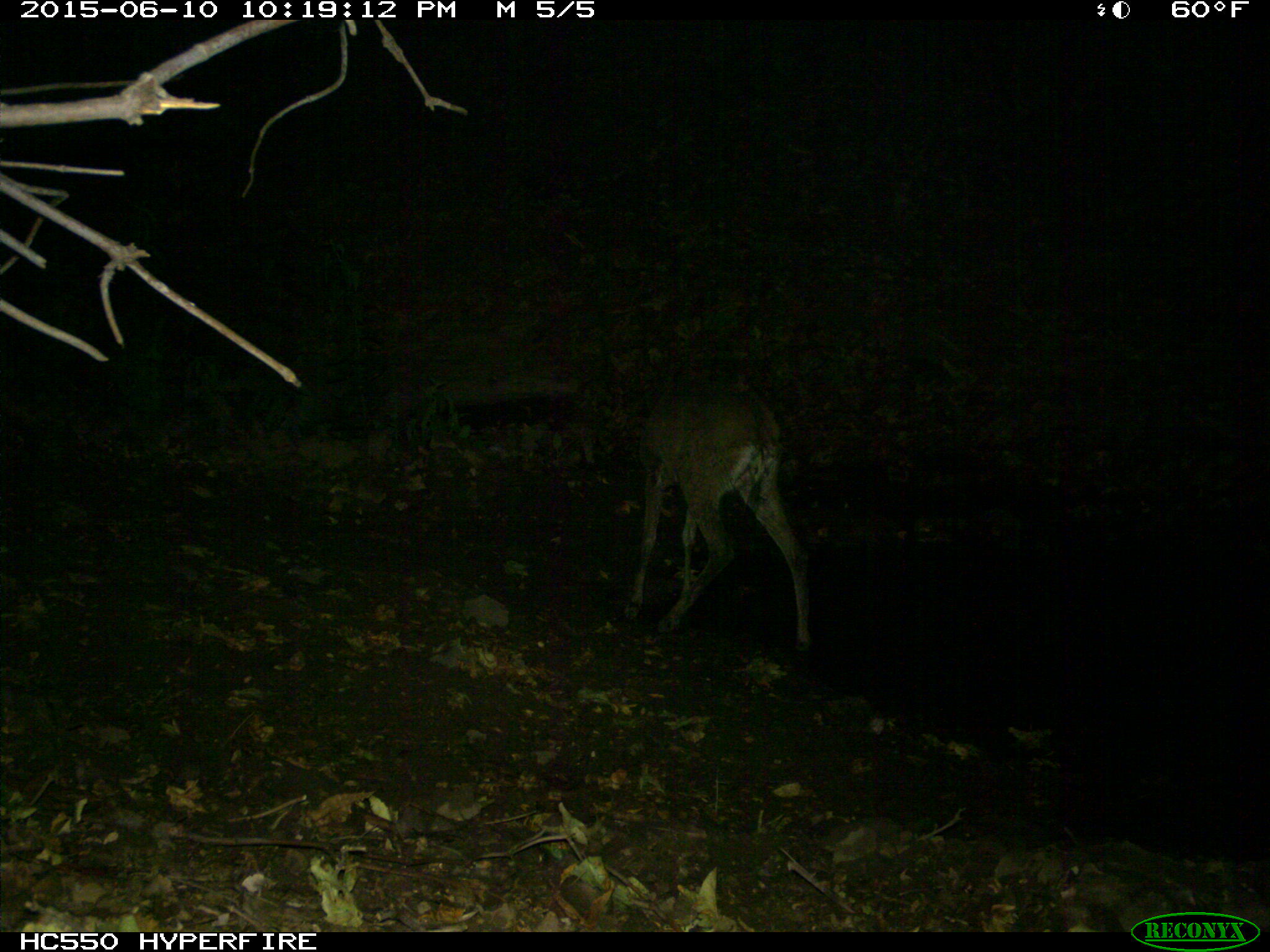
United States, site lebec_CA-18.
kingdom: Animalia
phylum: Chordata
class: Mammalia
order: Artiodactyla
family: Cervidae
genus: Odocoileus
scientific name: Odocoileus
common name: deer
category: unidentified deer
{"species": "unidentified deer (deer) (Odocoileus)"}